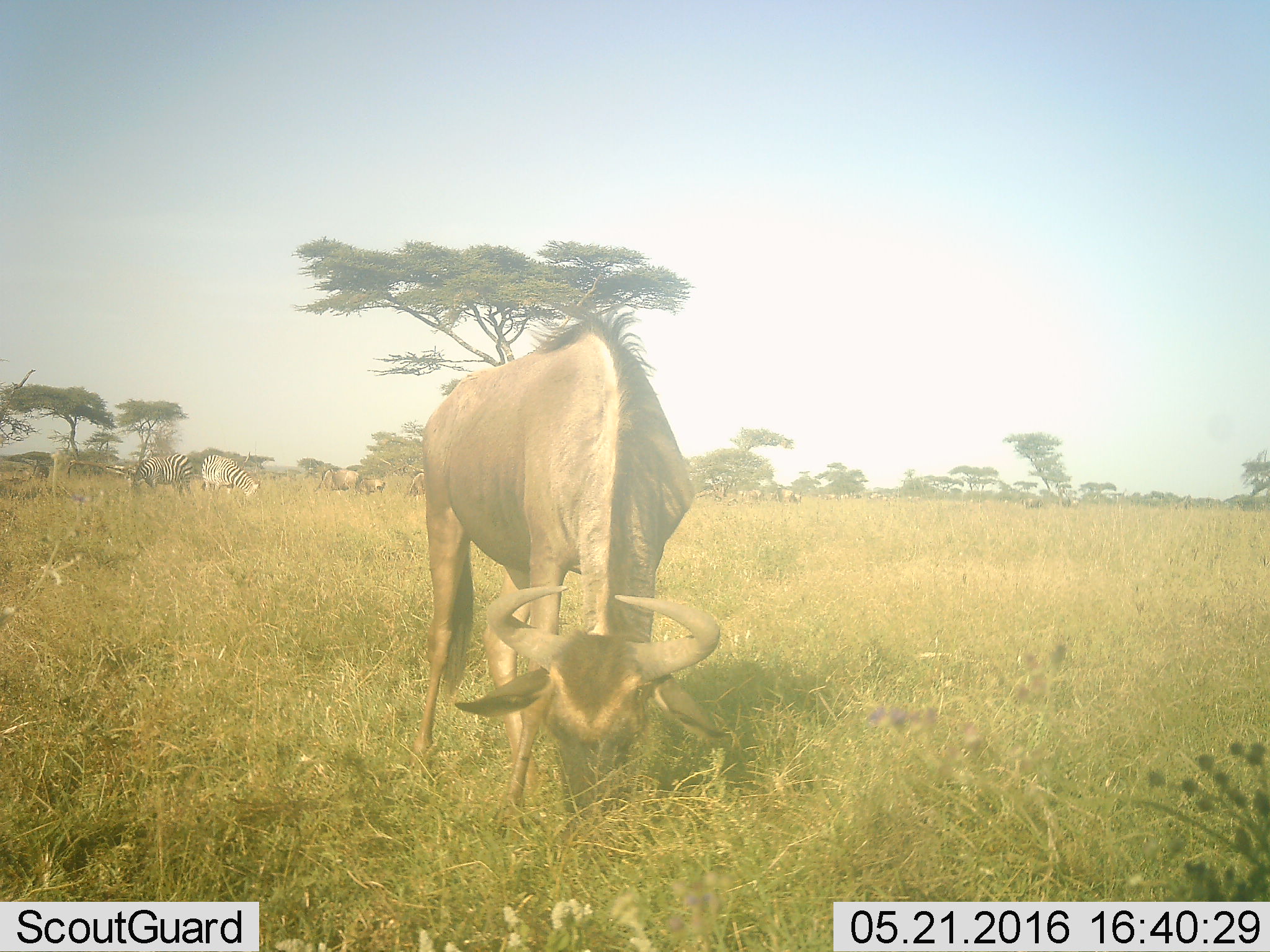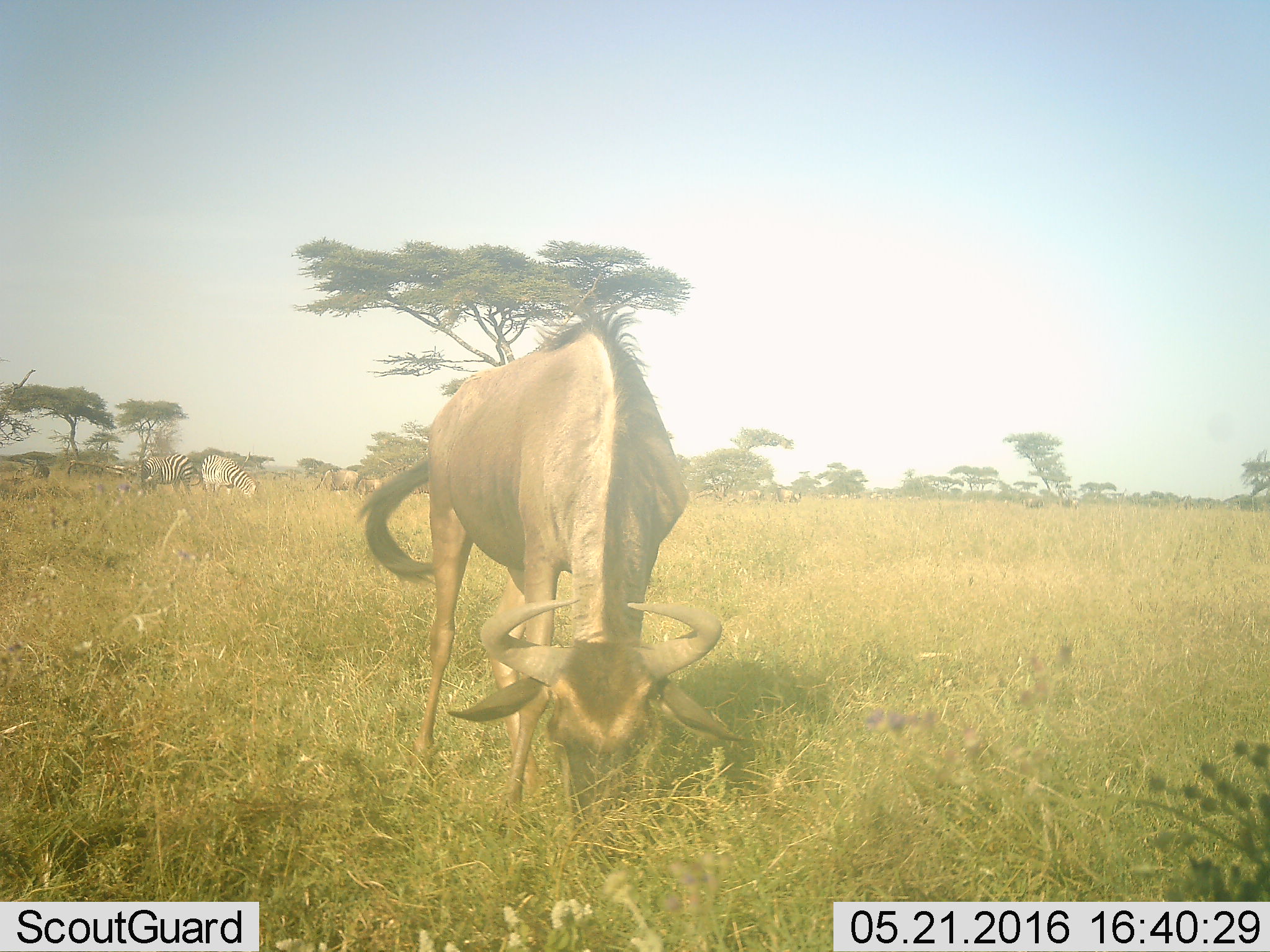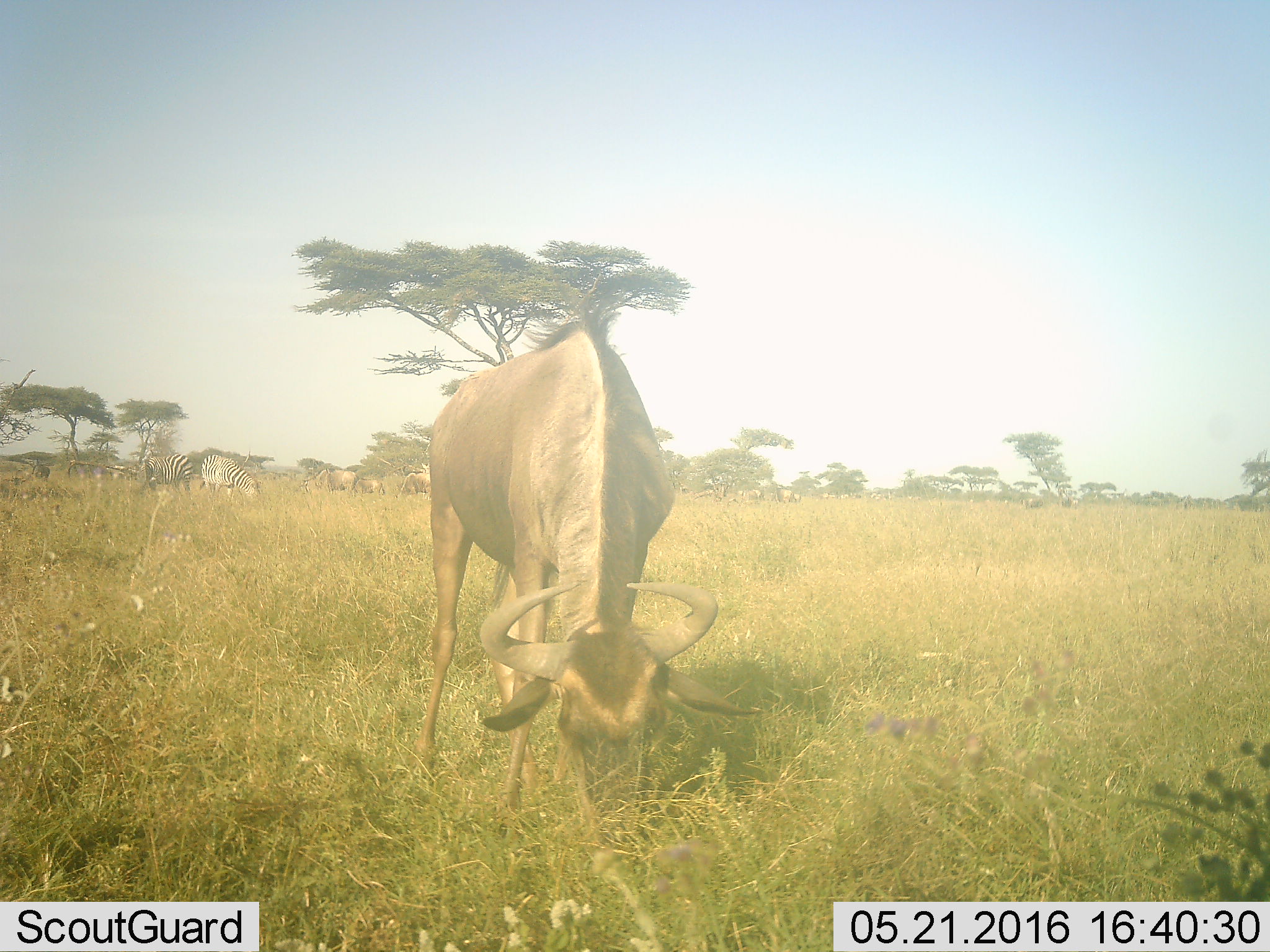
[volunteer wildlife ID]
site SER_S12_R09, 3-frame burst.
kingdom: Animalia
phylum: Chordata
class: Mammalia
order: Artiodactyla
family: Bovidae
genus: Connochaetes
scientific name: Connochaetes taurinus taurinus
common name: blue wildebeest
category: wildebeestblue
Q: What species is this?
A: Wildebeestblue (blue wildebeest) (Connochaetes taurinus taurinus).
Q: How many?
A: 5.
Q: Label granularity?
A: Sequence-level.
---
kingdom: Animalia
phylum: Chordata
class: Mammalia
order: Perissodactyla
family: Equidae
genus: Equus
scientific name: Equus quagga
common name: plains zebra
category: zebraplains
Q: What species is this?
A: Zebraplains (plains zebra) (Equus quagga).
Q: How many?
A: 2.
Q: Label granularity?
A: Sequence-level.